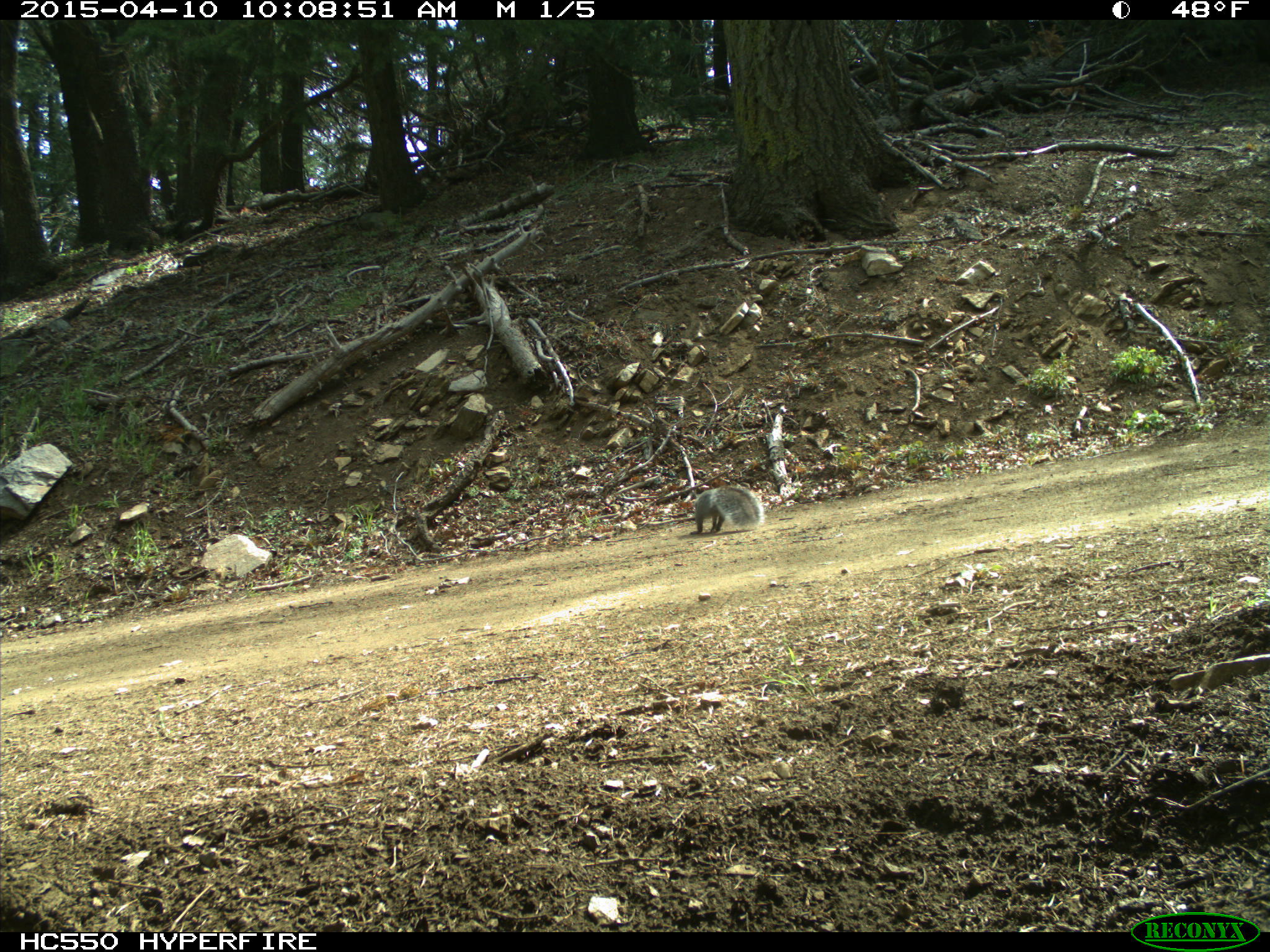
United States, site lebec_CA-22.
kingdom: Animalia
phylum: Chordata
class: Mammalia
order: Rodentia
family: Sciuridae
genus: Sciurus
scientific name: Sciurus carolinensis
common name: eastern gray squirrel